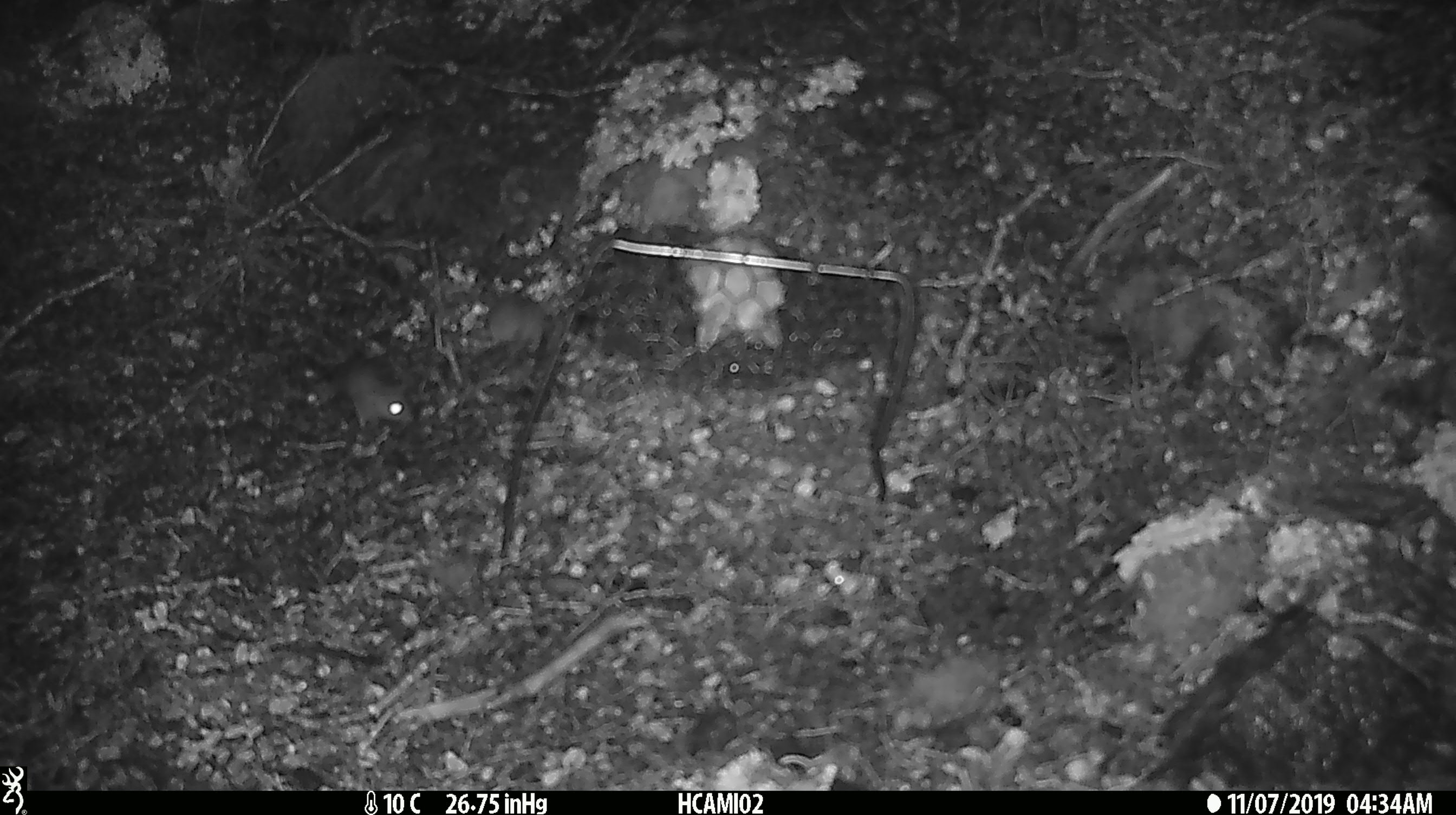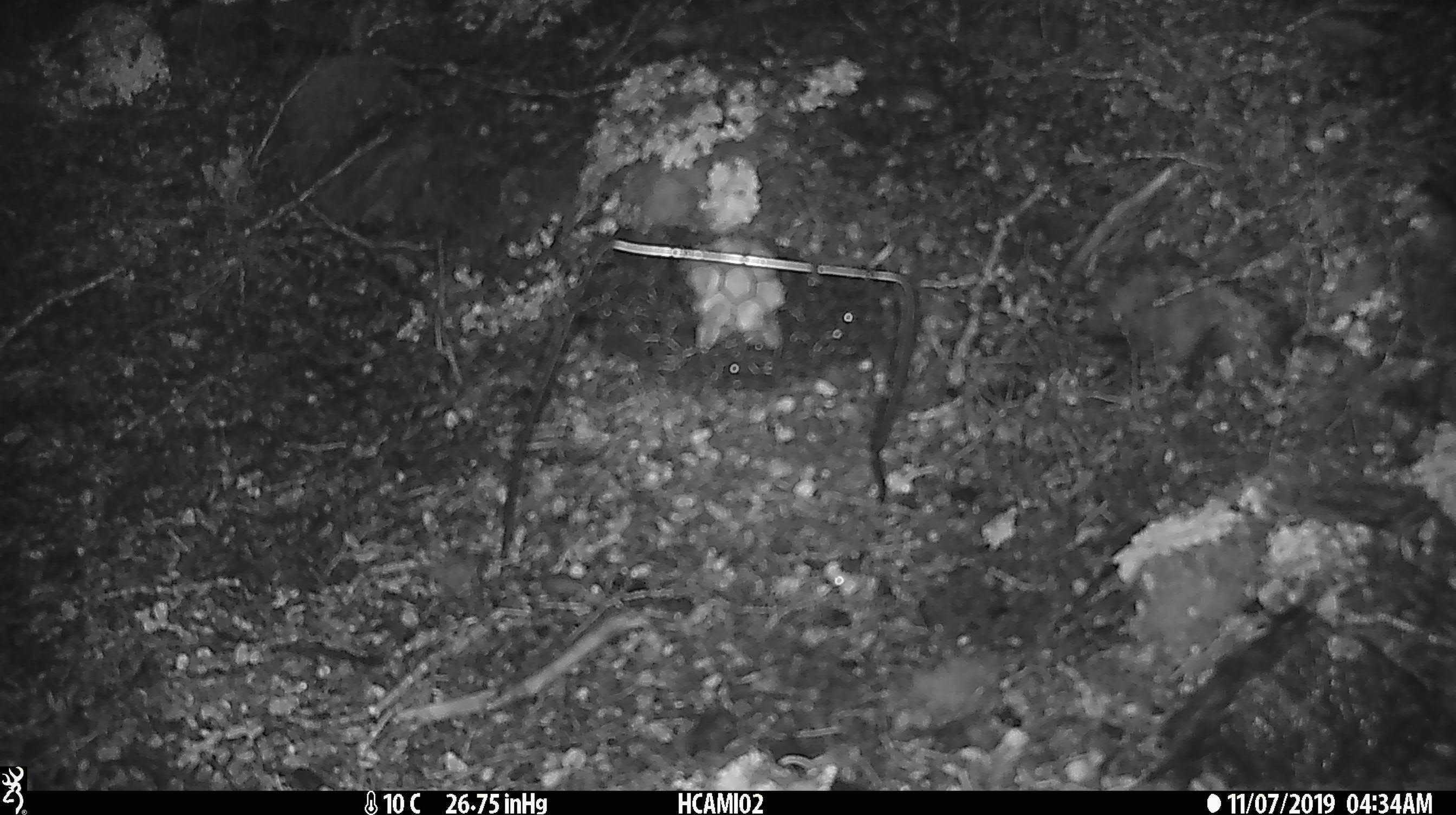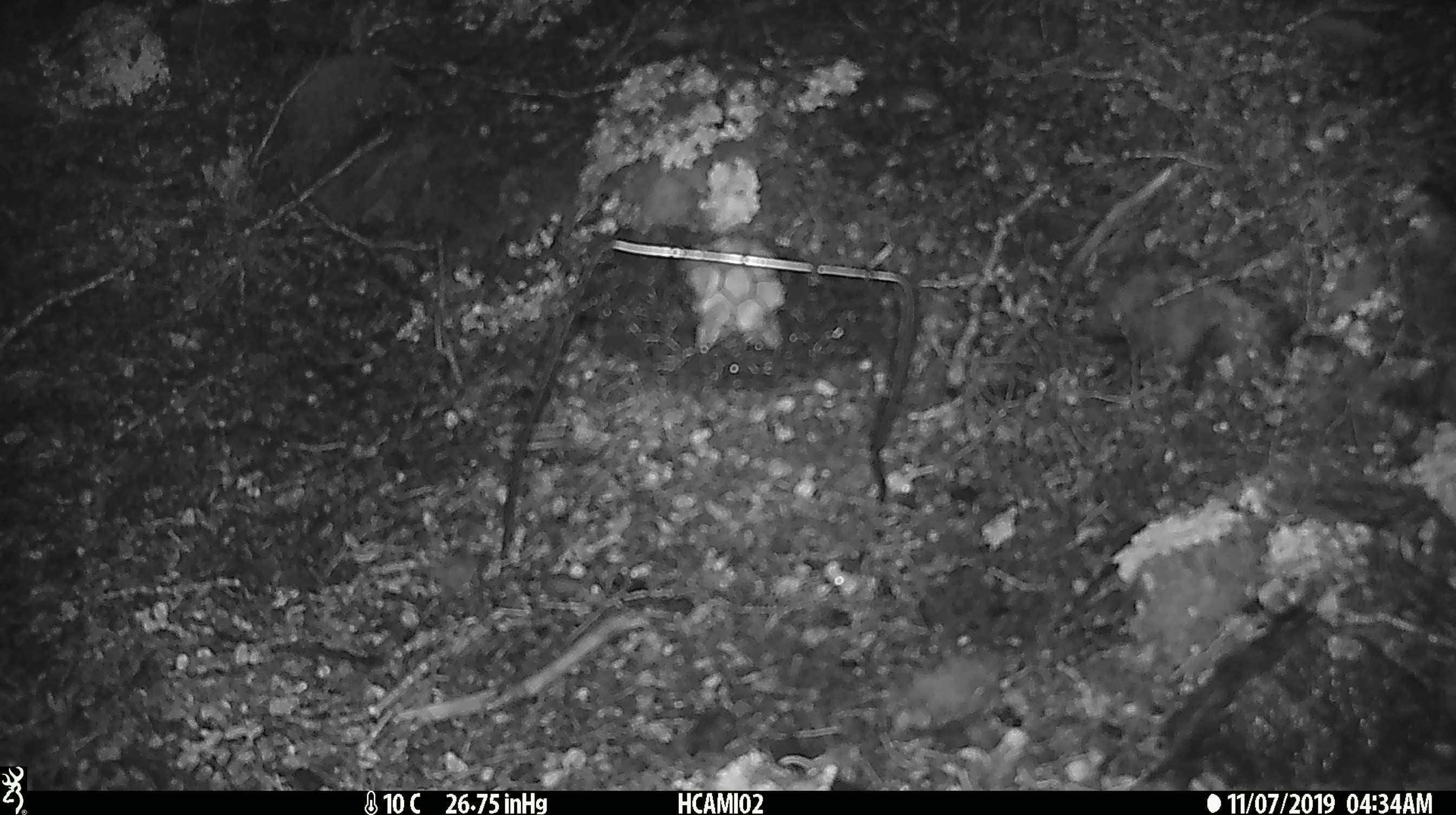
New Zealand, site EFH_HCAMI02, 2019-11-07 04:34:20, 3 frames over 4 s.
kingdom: Animalia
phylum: Chordata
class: Mammalia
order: Rodentia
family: Muridae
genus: Mus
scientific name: Mus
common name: mouse